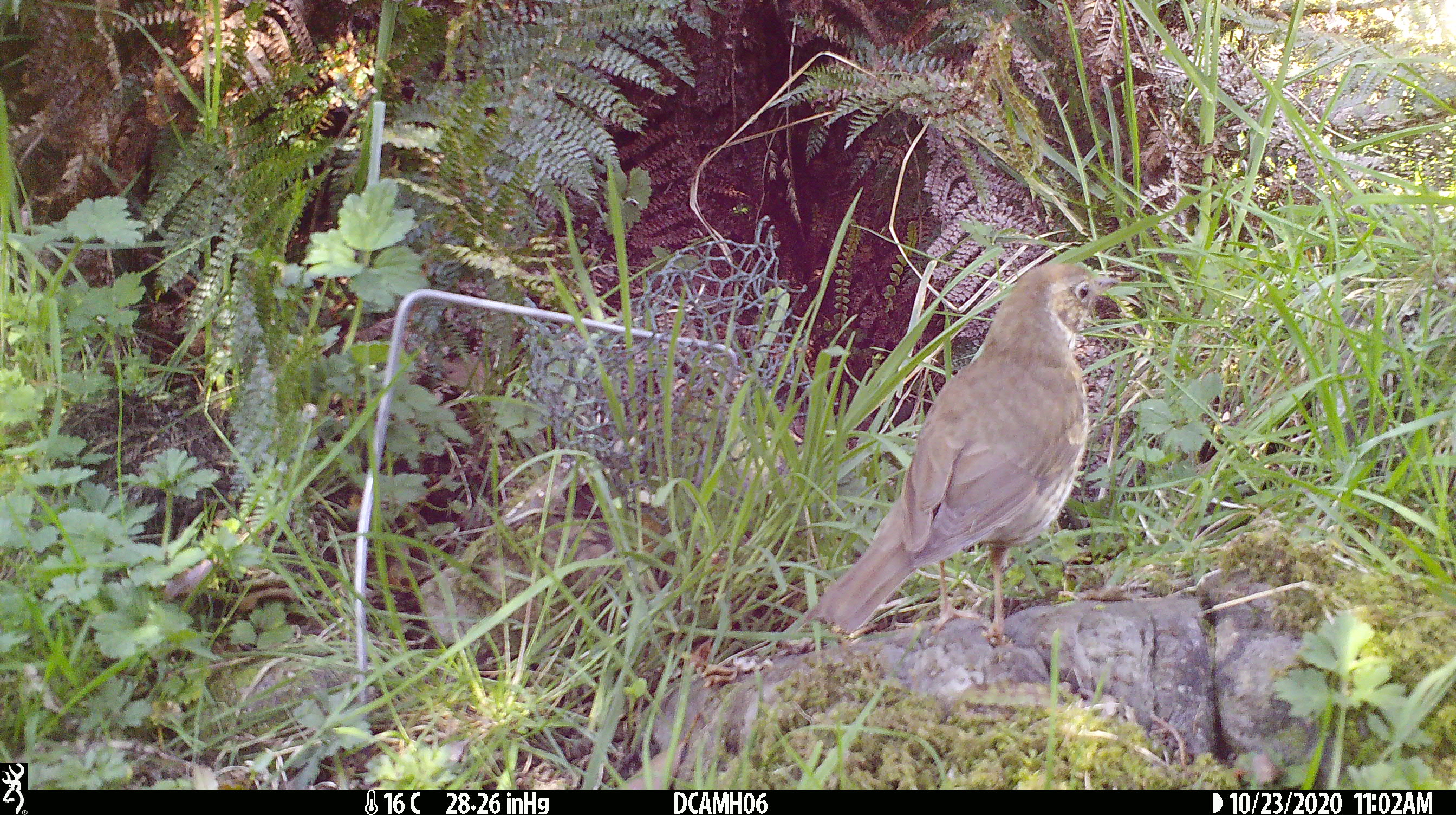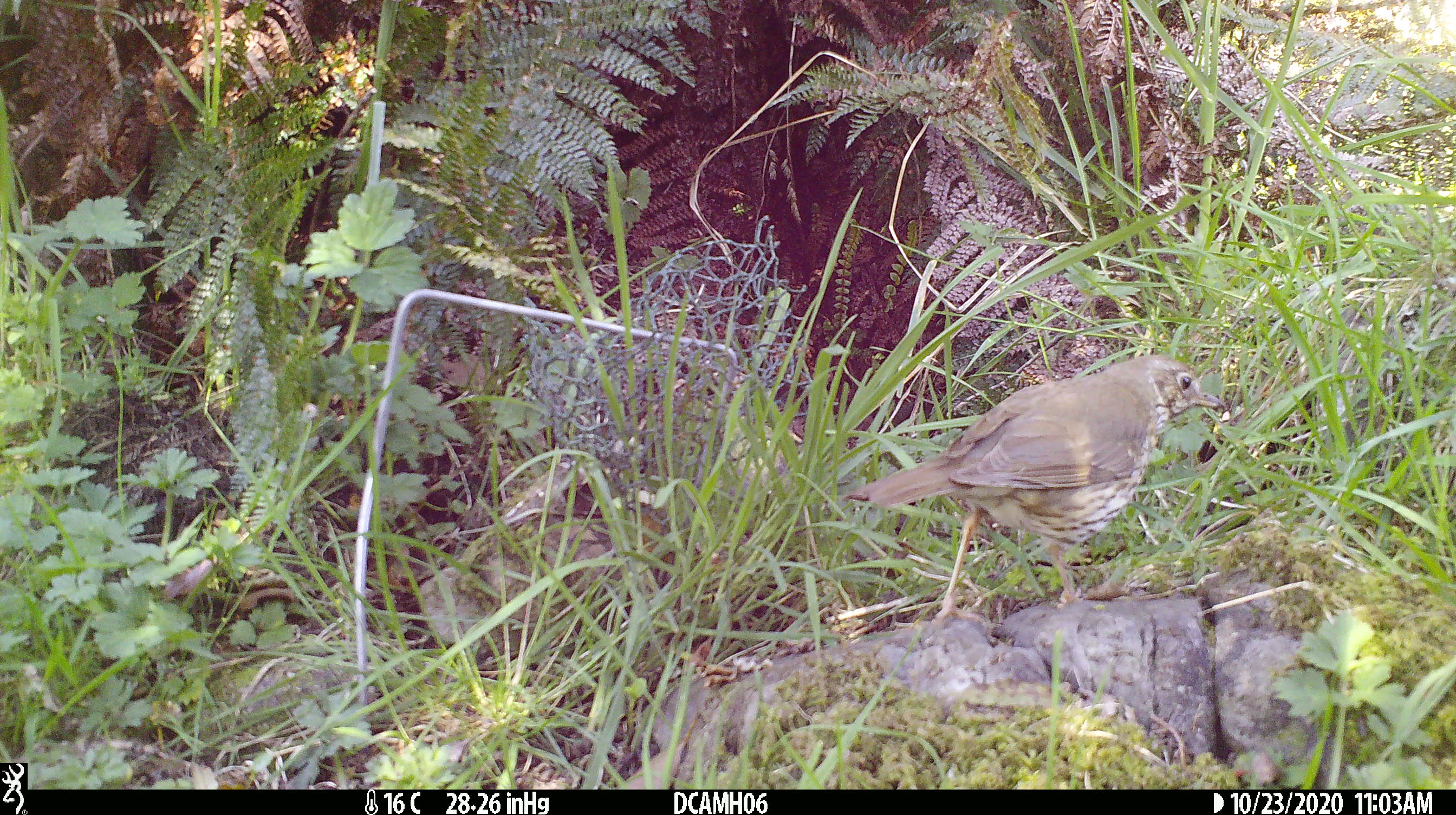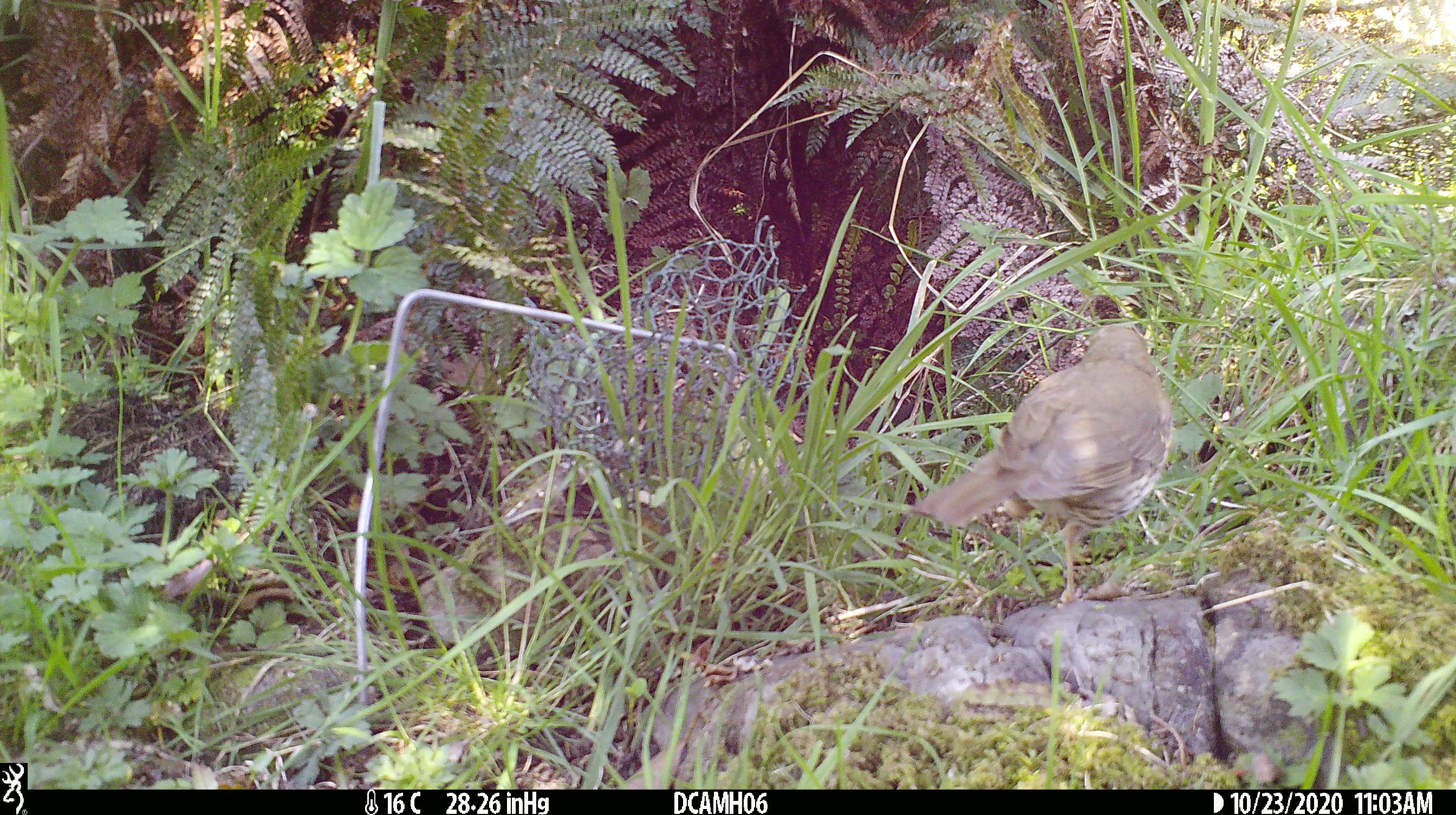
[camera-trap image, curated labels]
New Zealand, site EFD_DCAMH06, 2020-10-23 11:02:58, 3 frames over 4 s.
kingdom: Animalia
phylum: Chordata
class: Aves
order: Passeriformes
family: Turdidae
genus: Turdus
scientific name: Turdus philomelos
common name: song thrush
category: thrush